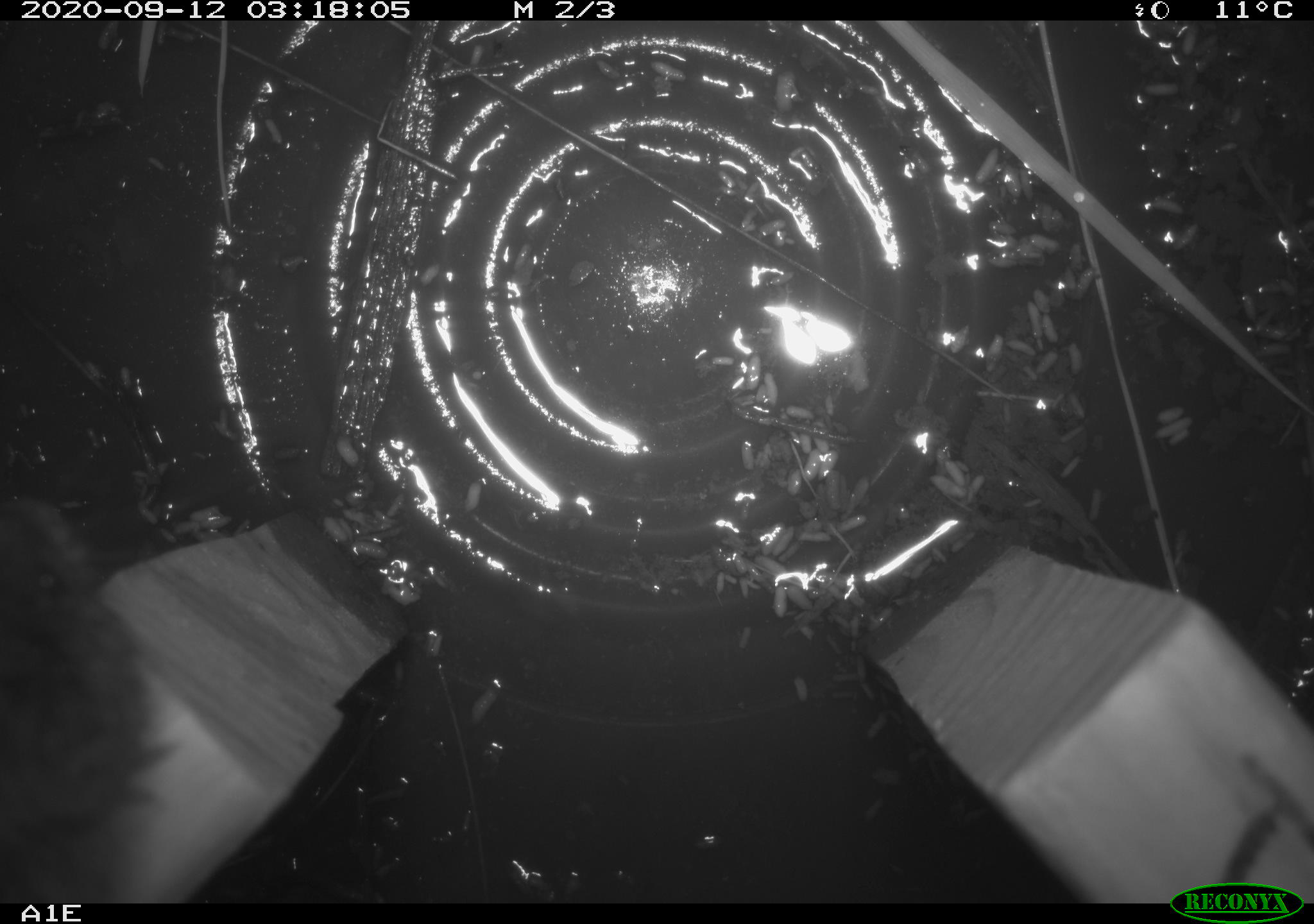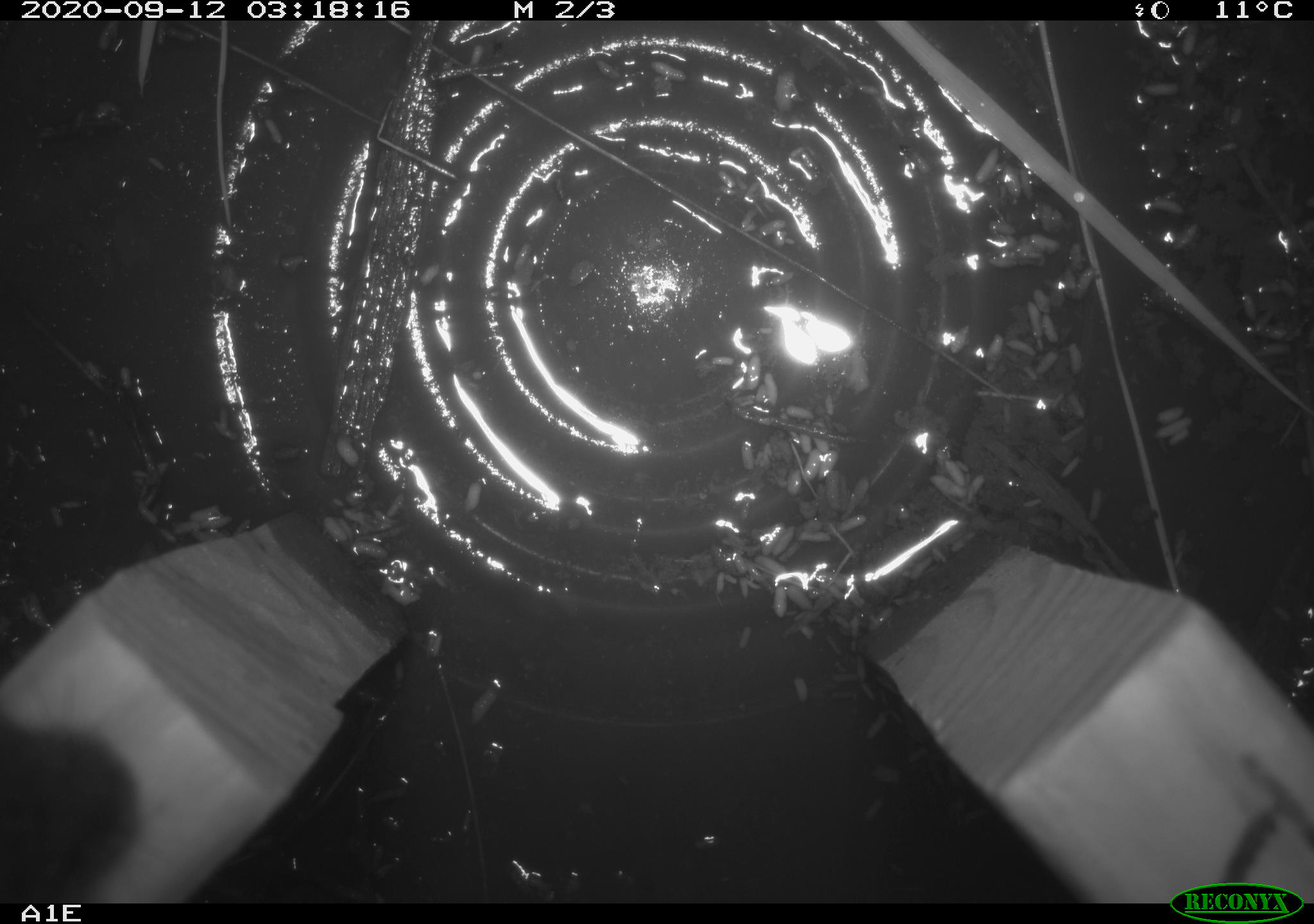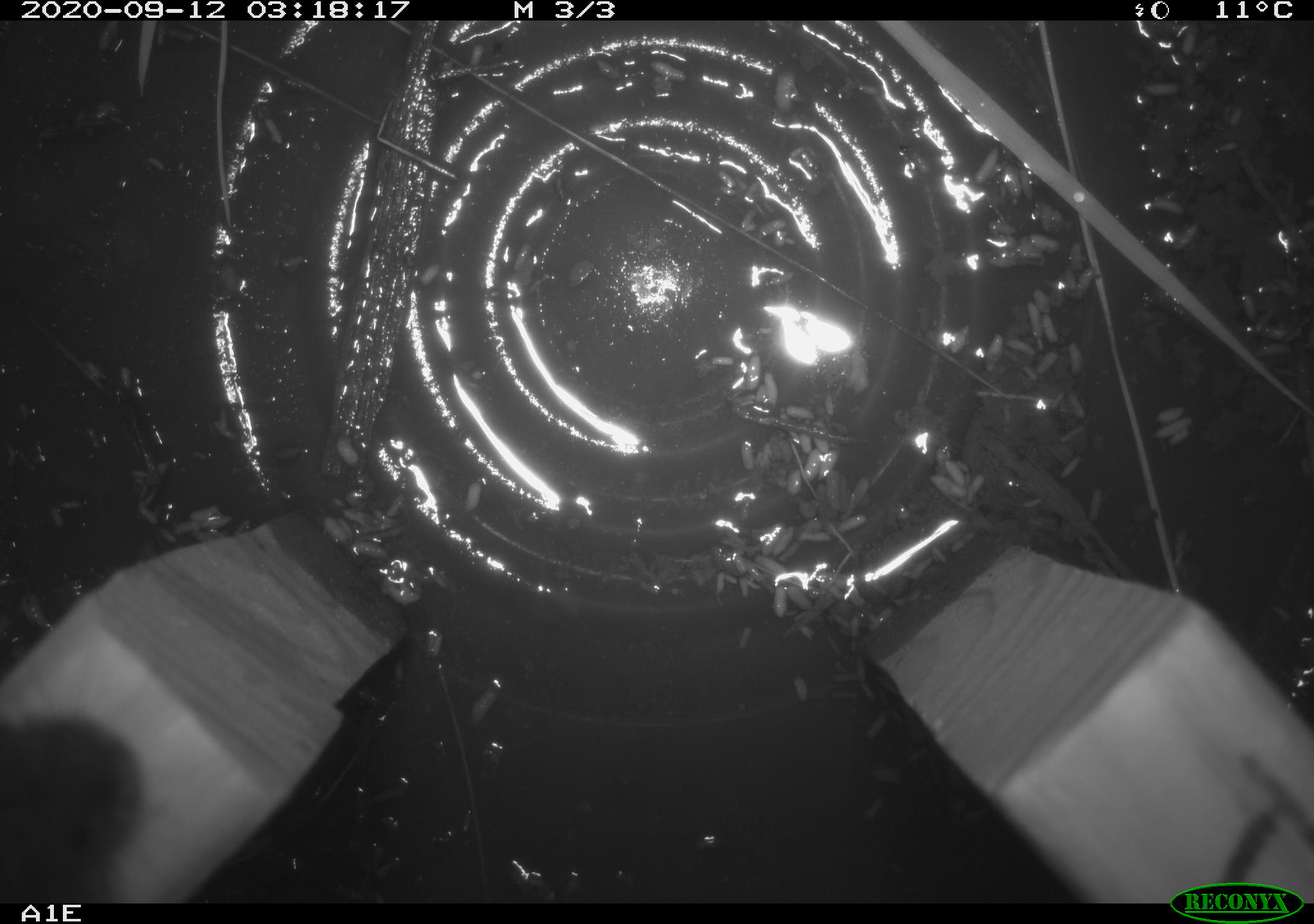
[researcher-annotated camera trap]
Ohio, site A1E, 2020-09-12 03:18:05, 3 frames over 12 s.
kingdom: Animalia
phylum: Chordata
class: Mammalia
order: Rodentia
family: Cricetidae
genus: Microtus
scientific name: Microtus pennsylvanicus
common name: meadow vole